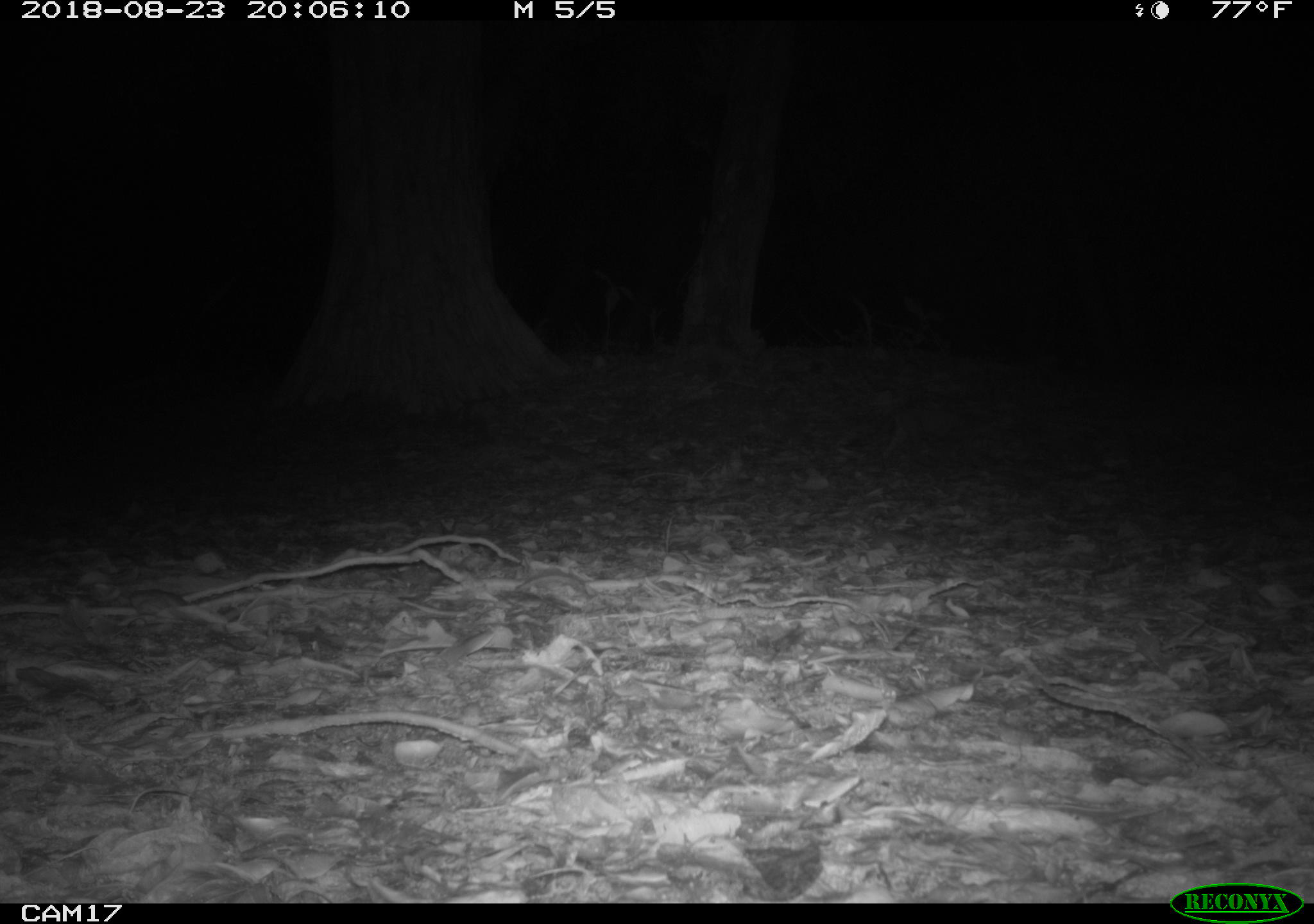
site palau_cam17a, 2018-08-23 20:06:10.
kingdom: Animalia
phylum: Chordata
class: Mammalia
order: Carnivora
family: Felidae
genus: Felis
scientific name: Felis catus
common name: cat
Cat (Felis catus).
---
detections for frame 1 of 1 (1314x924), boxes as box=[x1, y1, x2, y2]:
cat: box=[864, 391, 980, 462]